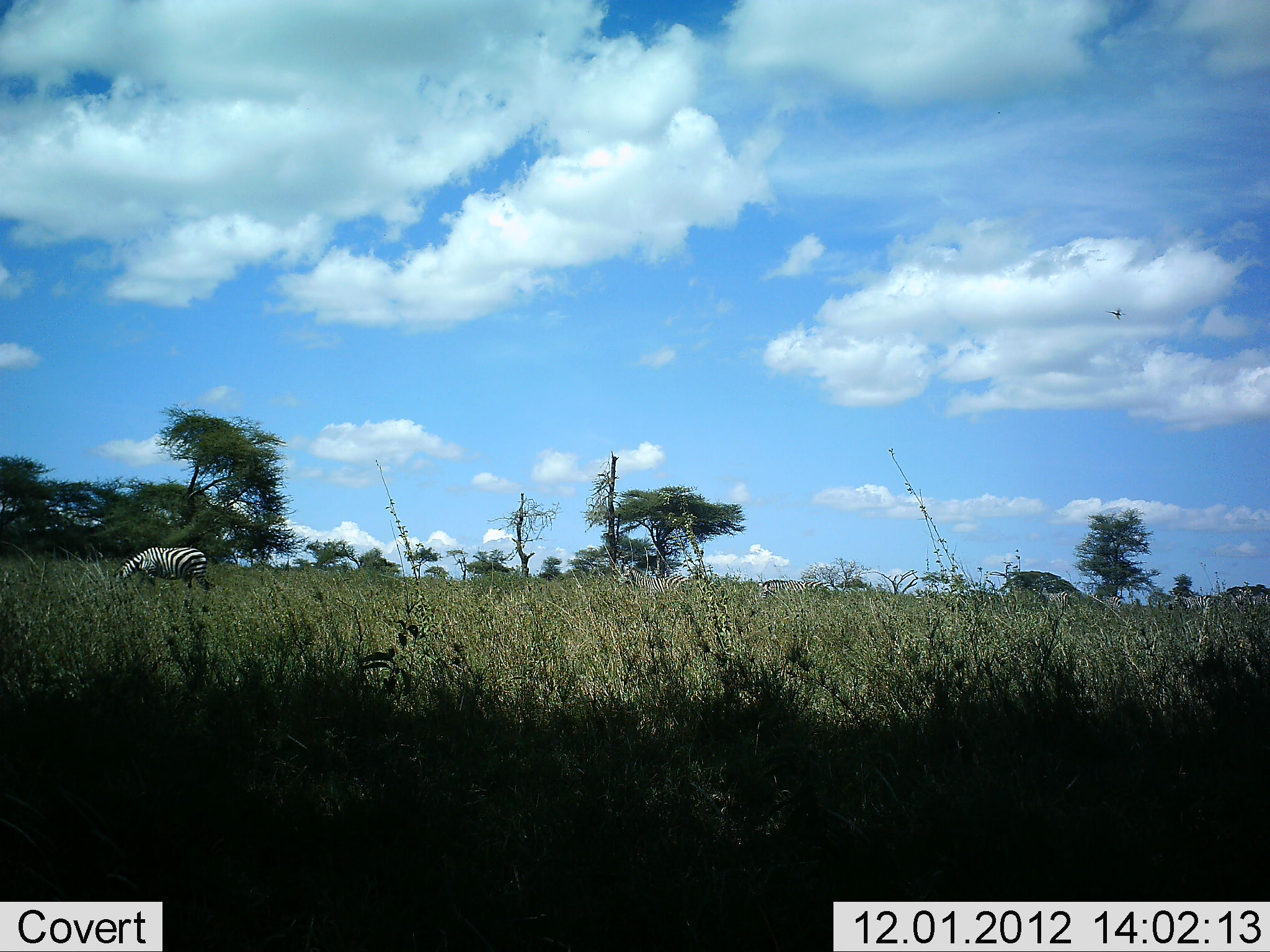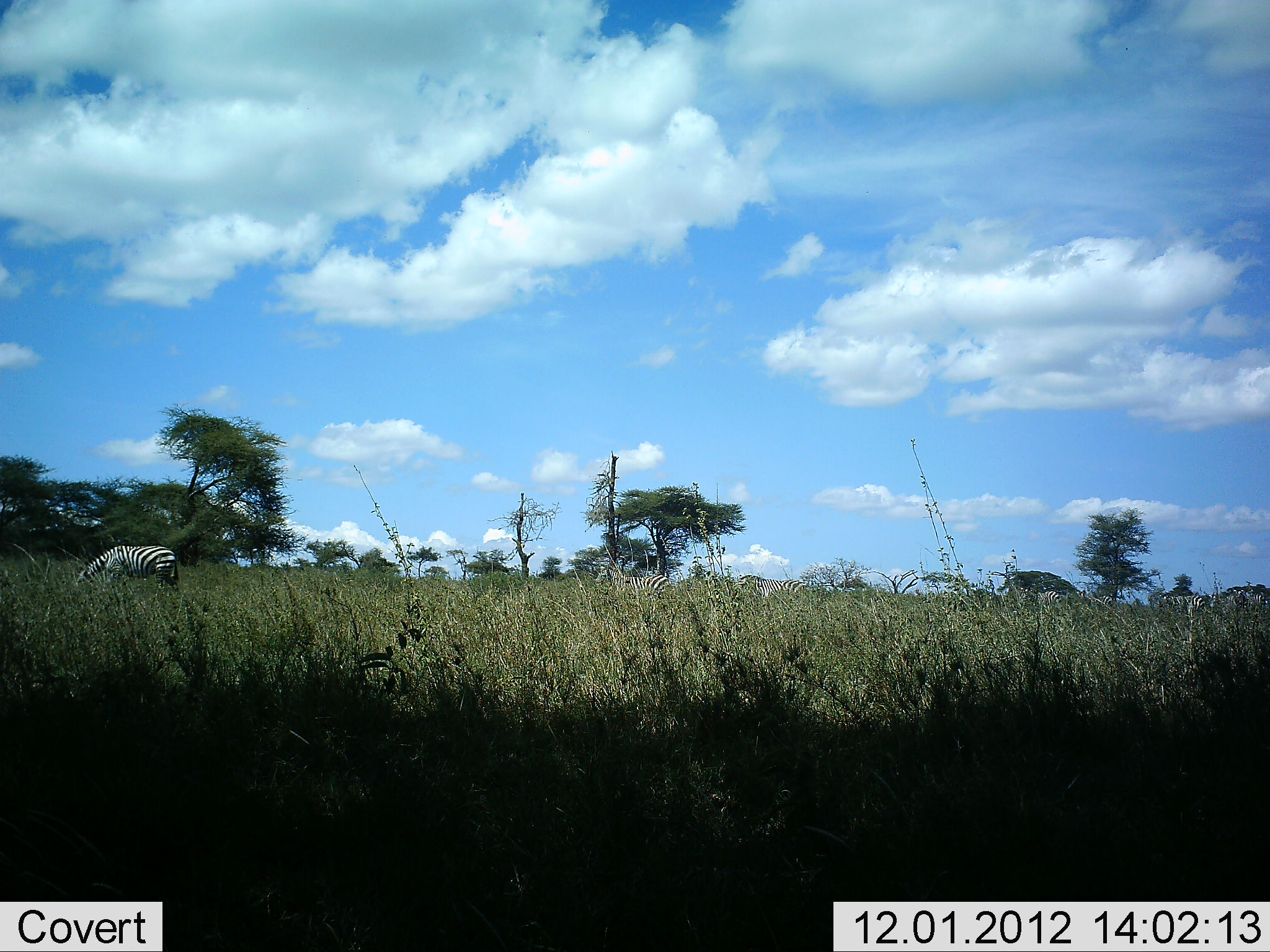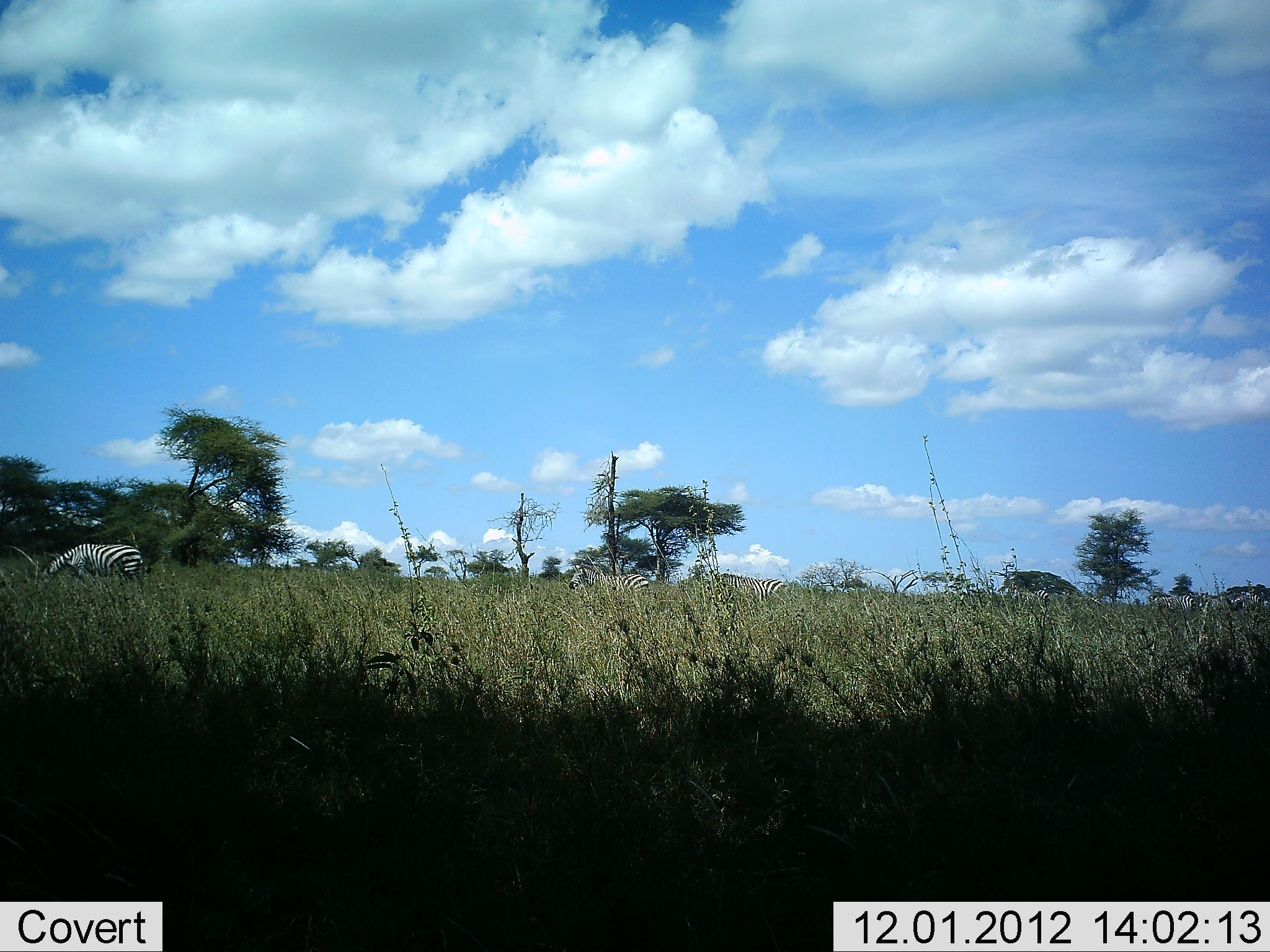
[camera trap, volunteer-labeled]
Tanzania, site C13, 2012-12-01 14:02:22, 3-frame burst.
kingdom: Animalia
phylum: Chordata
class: Mammalia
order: Perissodactyla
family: Equidae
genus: Equus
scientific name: Equus quagga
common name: plains zebra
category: zebra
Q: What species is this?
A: Zebra (plains zebra) (Equus quagga).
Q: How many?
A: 3.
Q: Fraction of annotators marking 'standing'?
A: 10%.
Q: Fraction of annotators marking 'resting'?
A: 0%.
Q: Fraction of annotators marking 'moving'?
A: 70%.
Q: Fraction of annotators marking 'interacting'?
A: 0%.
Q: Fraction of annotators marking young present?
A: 0%.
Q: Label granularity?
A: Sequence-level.